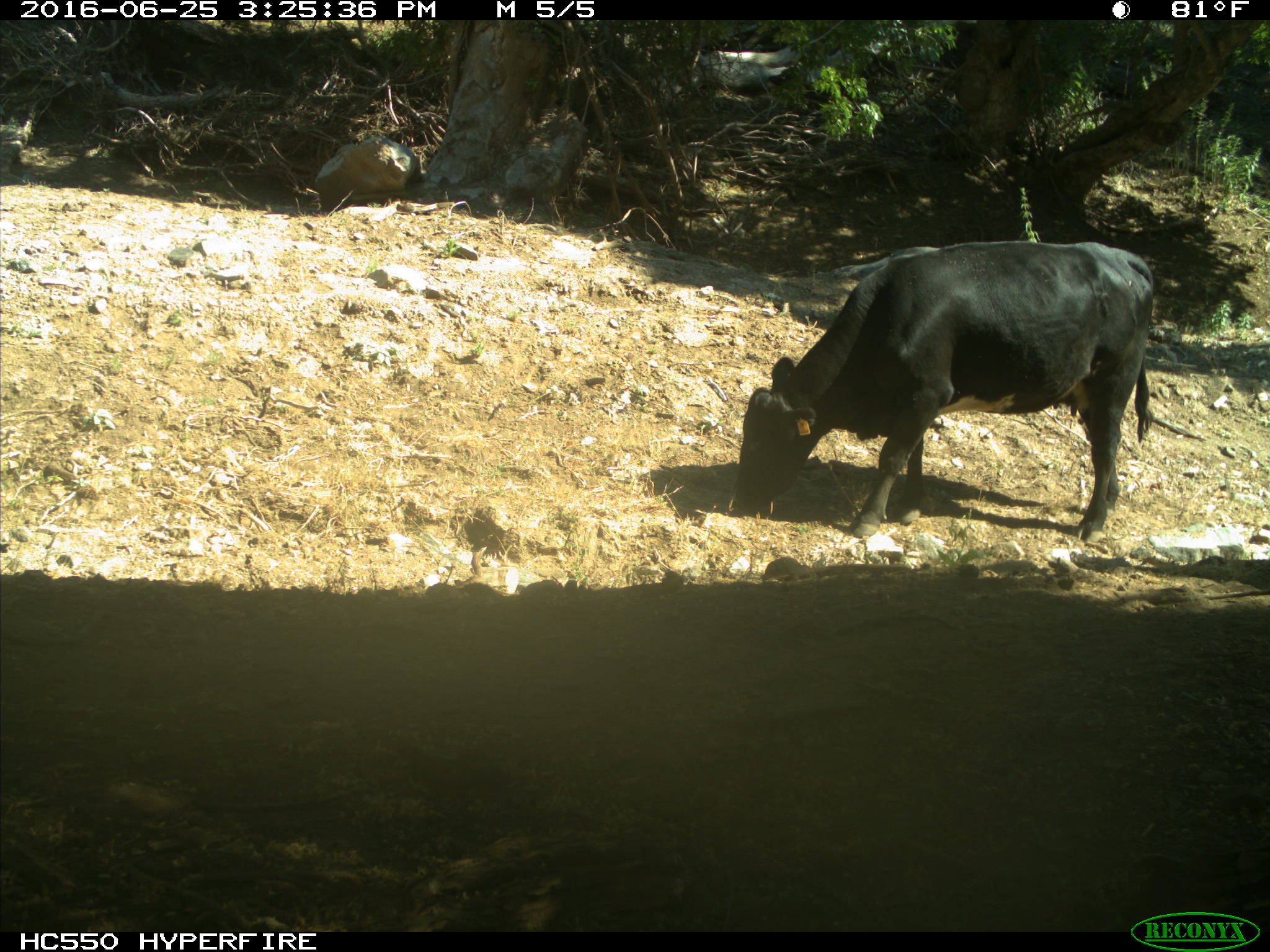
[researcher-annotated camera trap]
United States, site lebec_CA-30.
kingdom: Animalia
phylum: Chordata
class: Mammalia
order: Artiodactyla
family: Bovidae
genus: Bos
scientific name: Bos taurus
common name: domestic cow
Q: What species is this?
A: Bos taurus (domestic cow).